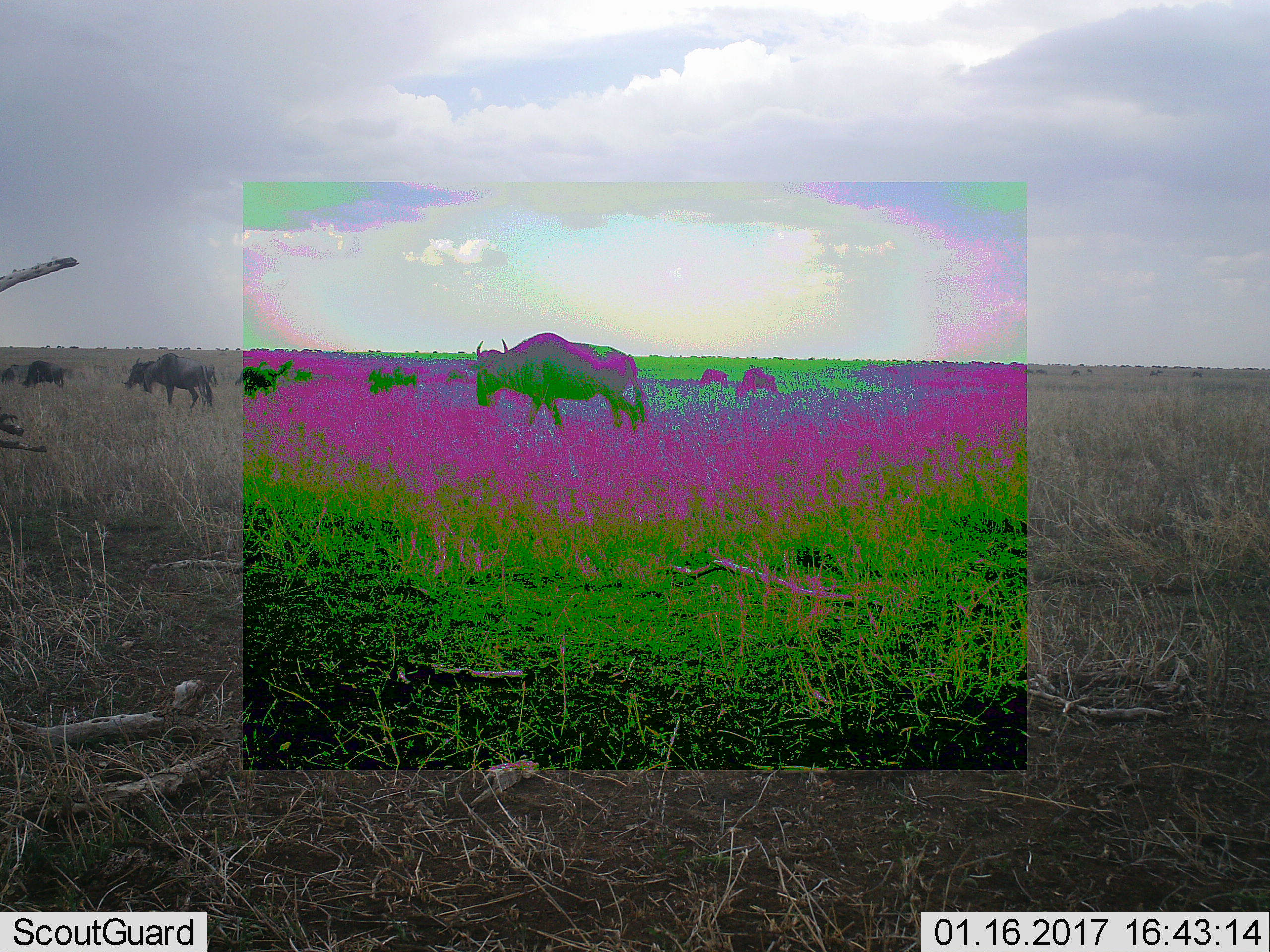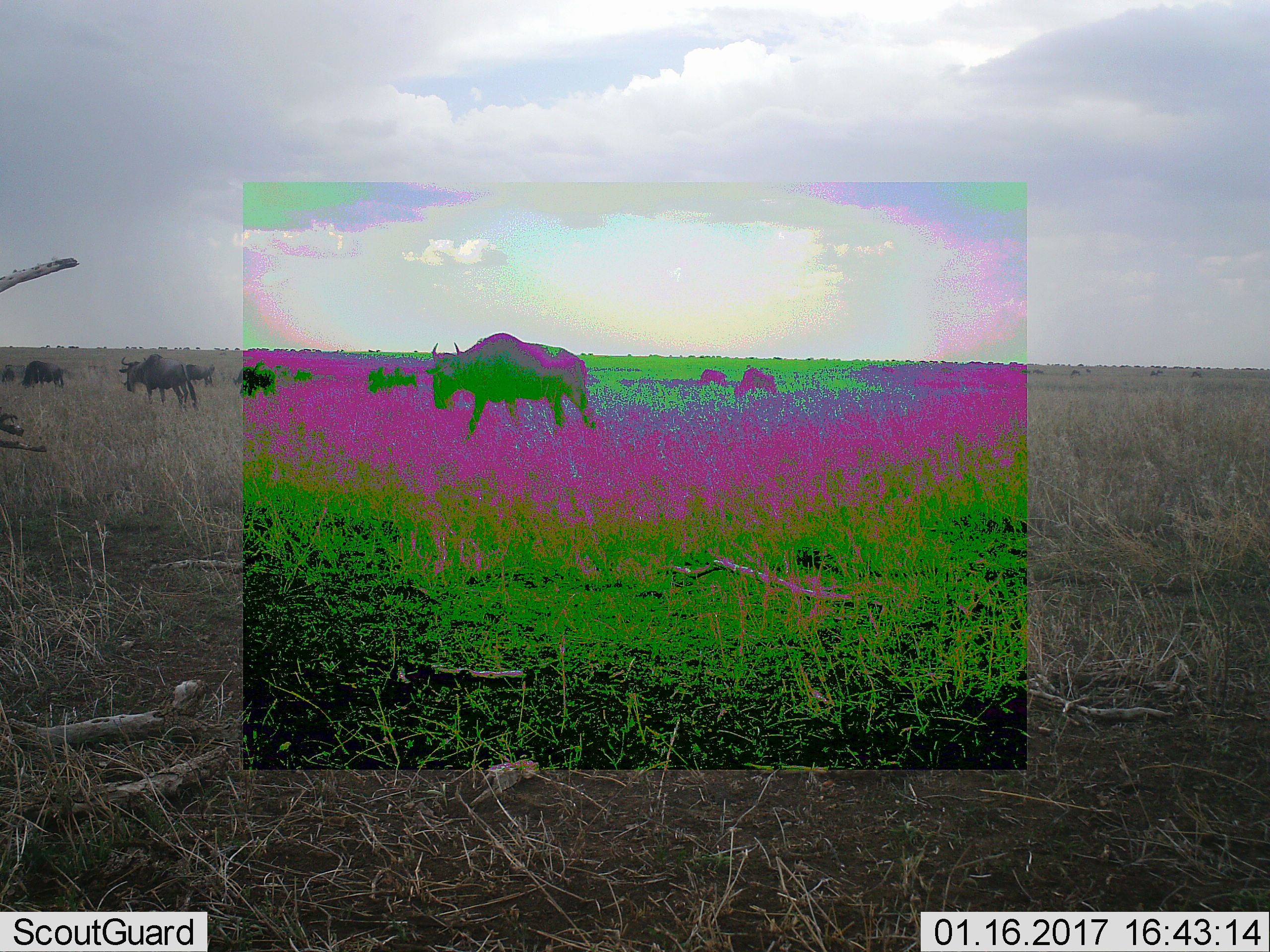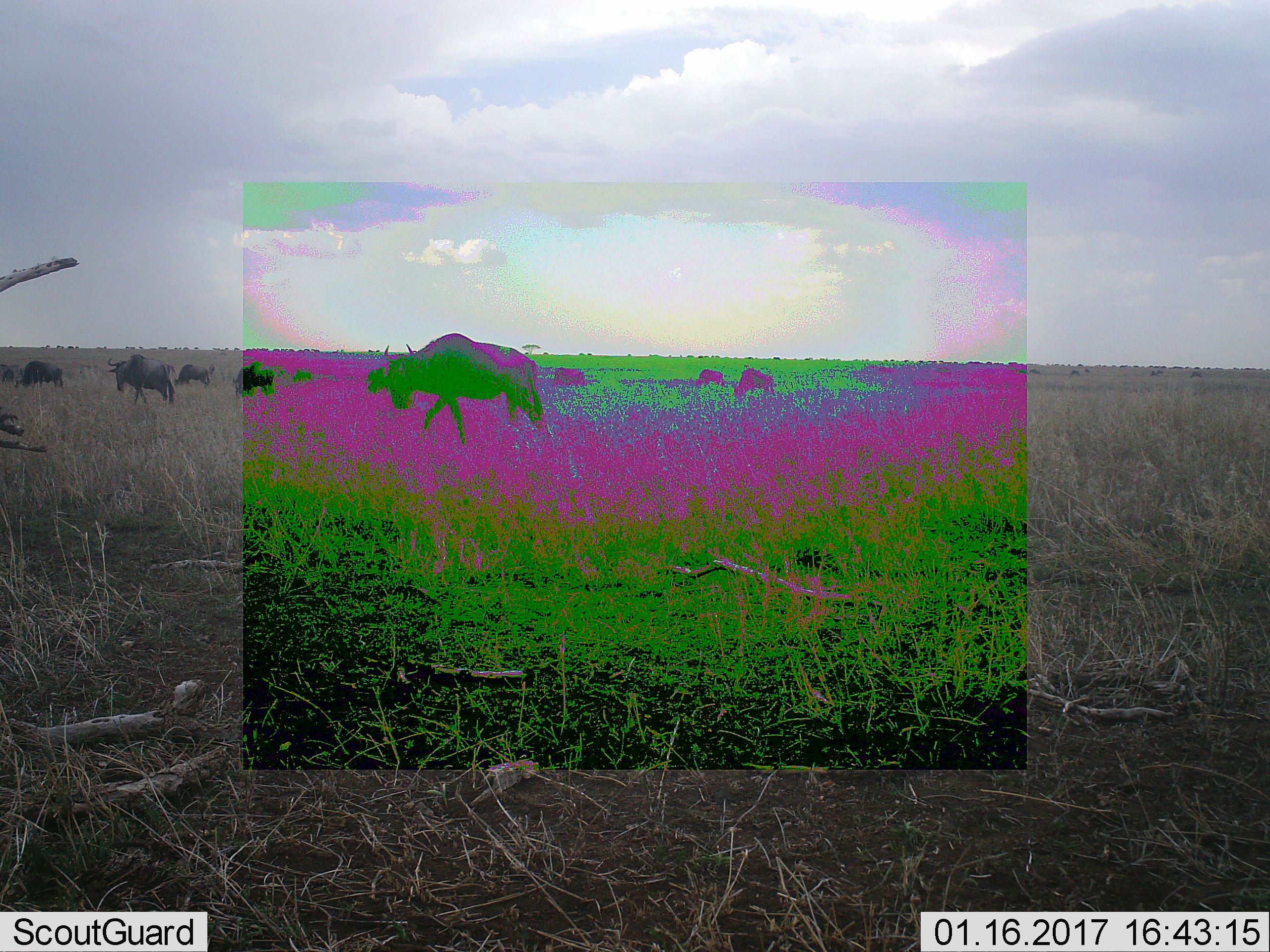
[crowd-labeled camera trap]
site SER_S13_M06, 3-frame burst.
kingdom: Animalia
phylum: Chordata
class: Mammalia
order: Artiodactyla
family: Bovidae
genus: Connochaetes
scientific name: Connochaetes taurinus taurinus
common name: blue wildebeest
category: wildebeestblue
Wildebeestblue (blue wildebeest) (Connochaetes taurinus taurinus), count 8. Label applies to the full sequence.